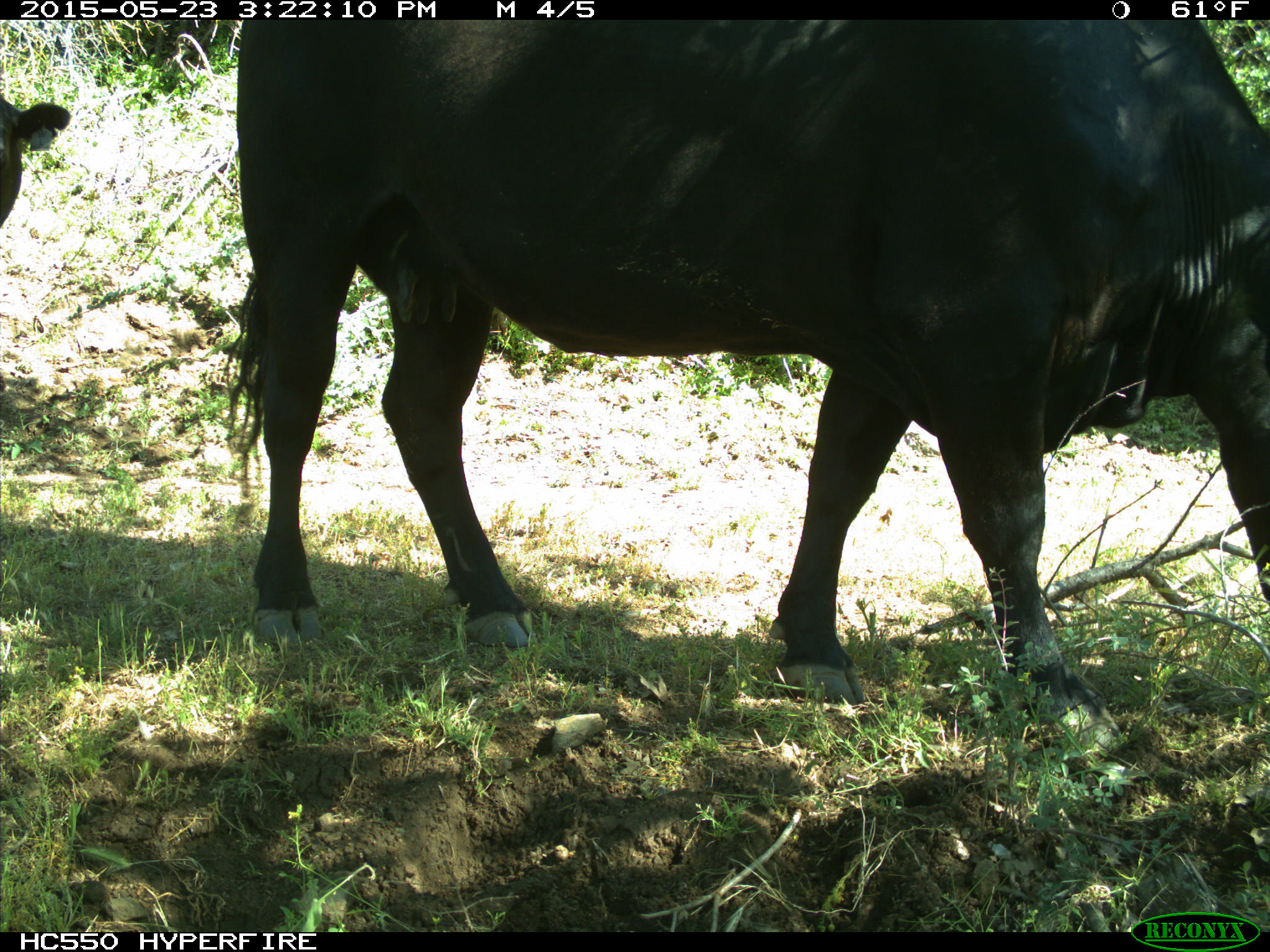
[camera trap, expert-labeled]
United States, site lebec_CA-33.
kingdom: Animalia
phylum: Chordata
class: Mammalia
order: Artiodactyla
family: Bovidae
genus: Bos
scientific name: Bos taurus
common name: domestic cow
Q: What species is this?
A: Bos taurus (domestic cow).